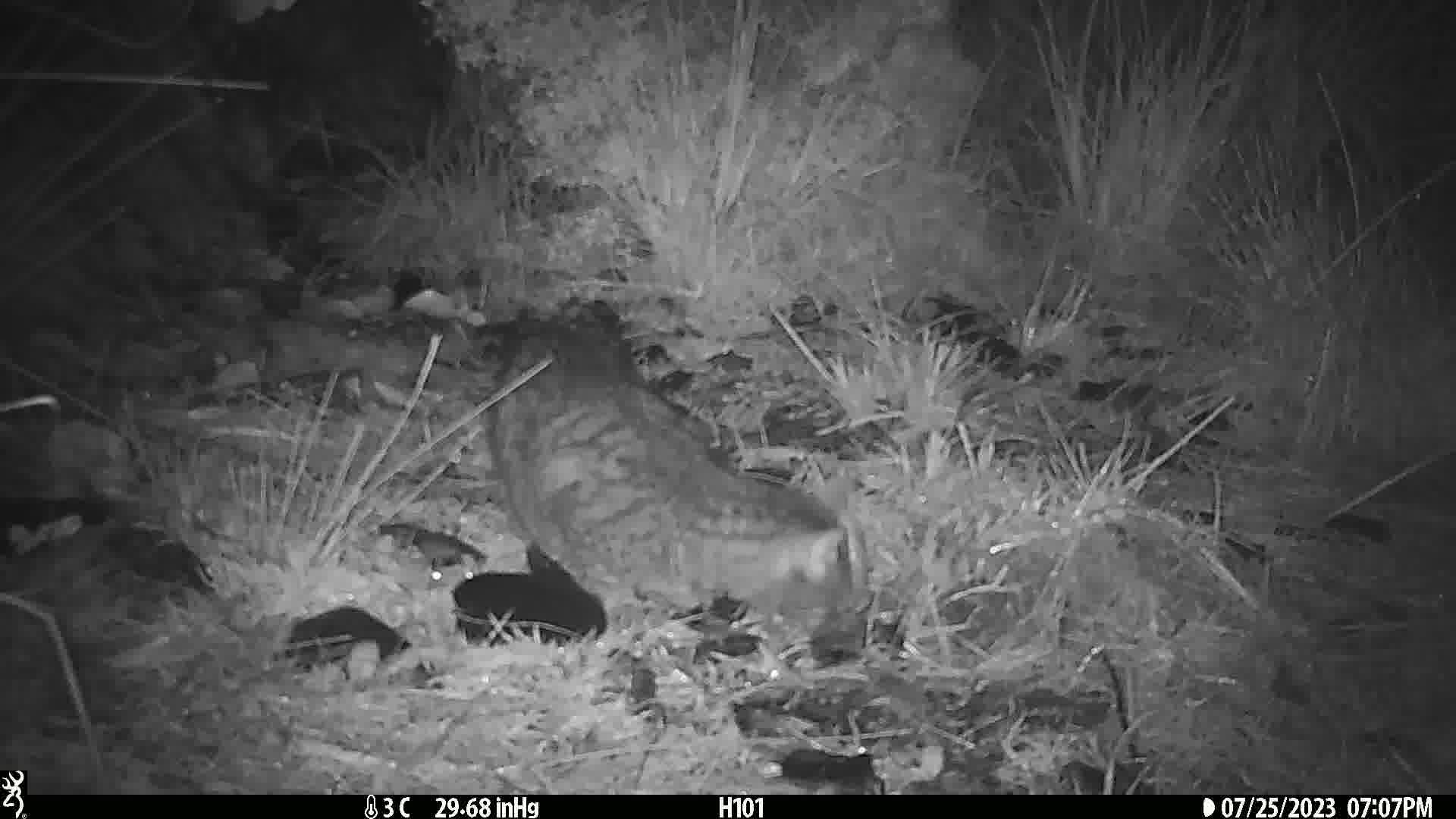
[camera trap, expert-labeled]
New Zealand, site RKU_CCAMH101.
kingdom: Animalia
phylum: Chordata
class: Mammalia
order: Carnivora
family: Felidae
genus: Felis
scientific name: Felis catus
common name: domestic cat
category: cat